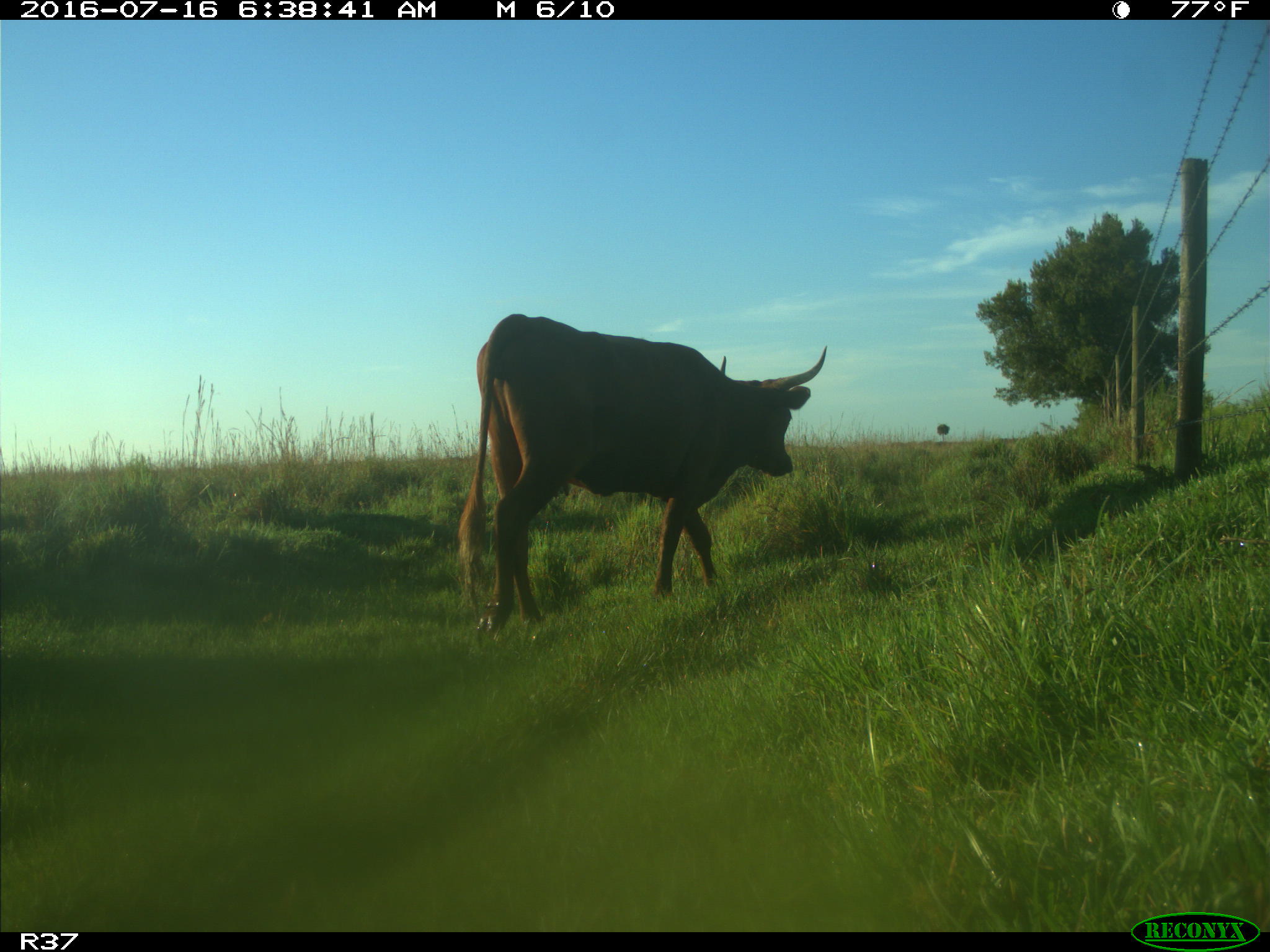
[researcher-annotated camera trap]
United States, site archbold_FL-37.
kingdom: Animalia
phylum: Chordata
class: Mammalia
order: Artiodactyla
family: Bovidae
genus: Bos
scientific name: Bos taurus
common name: domestic cow